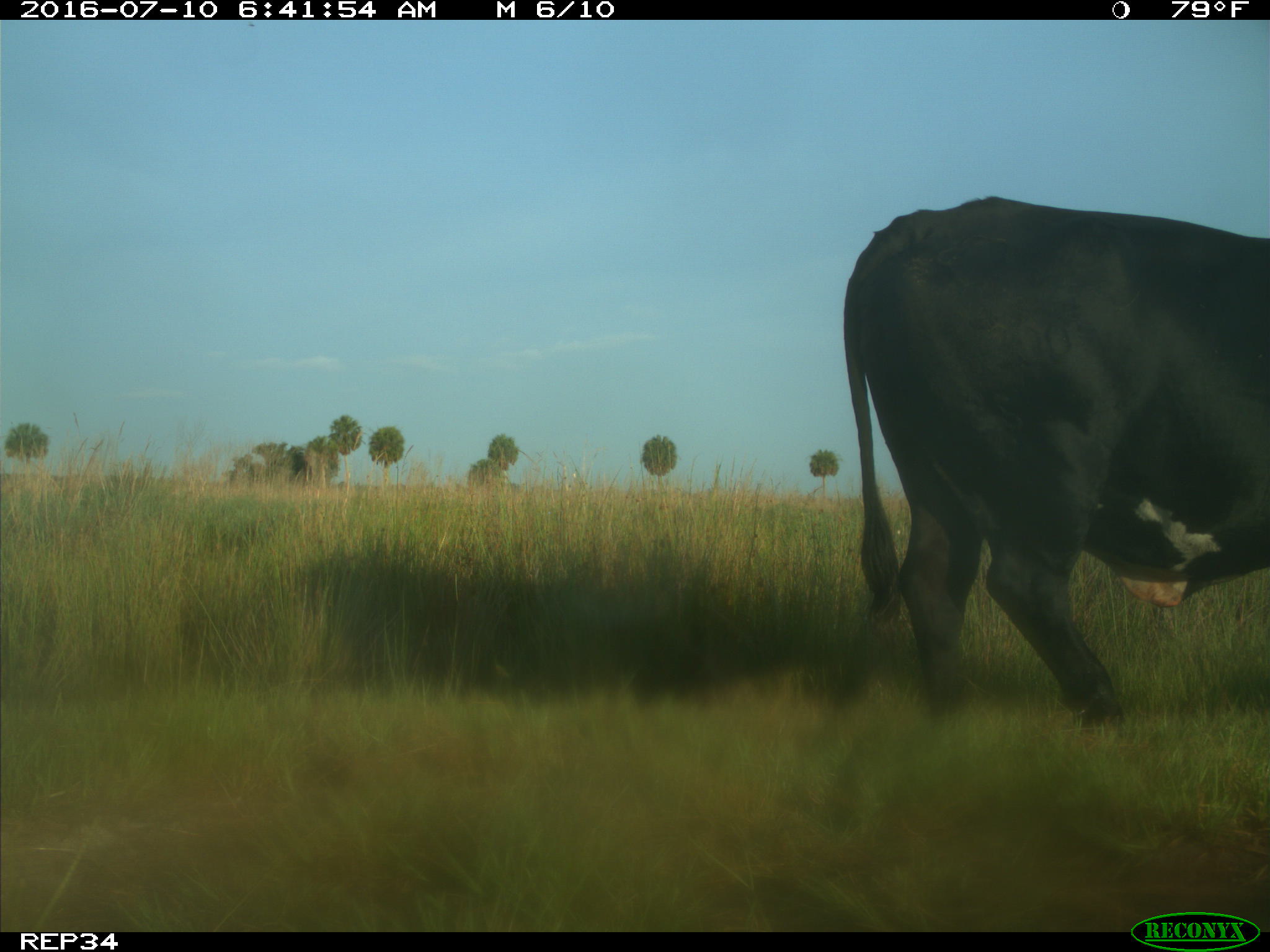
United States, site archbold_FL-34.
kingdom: Animalia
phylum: Chordata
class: Mammalia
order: Artiodactyla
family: Bovidae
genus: Bos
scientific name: Bos taurus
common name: domestic cow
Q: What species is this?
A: Bos taurus (domestic cow).